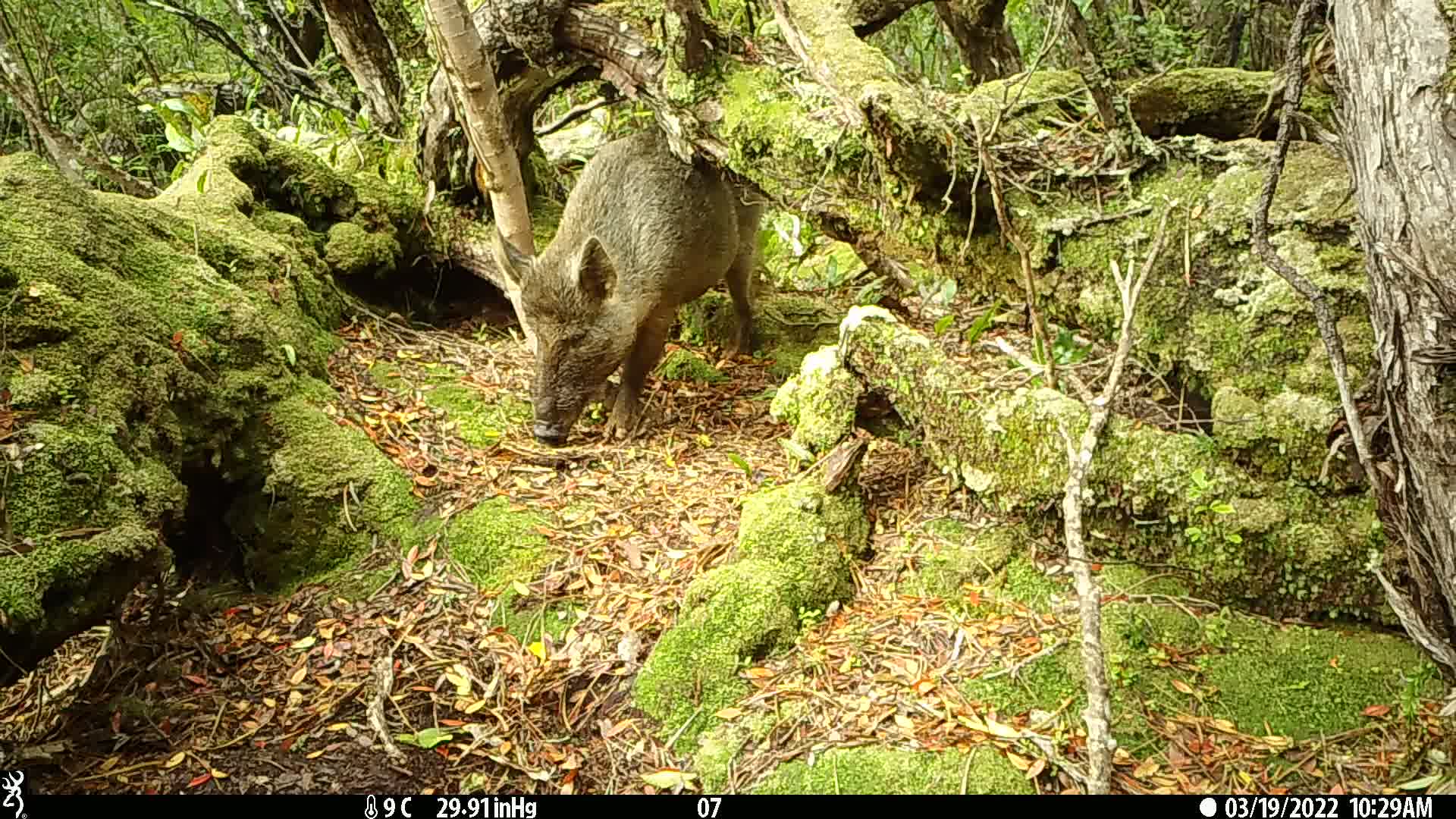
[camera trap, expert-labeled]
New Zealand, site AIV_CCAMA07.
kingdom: Animalia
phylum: Chordata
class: Mammalia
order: Artiodactyla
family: Suidae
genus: Sus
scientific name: Sus scrofa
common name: pig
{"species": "pig (Sus scrofa)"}